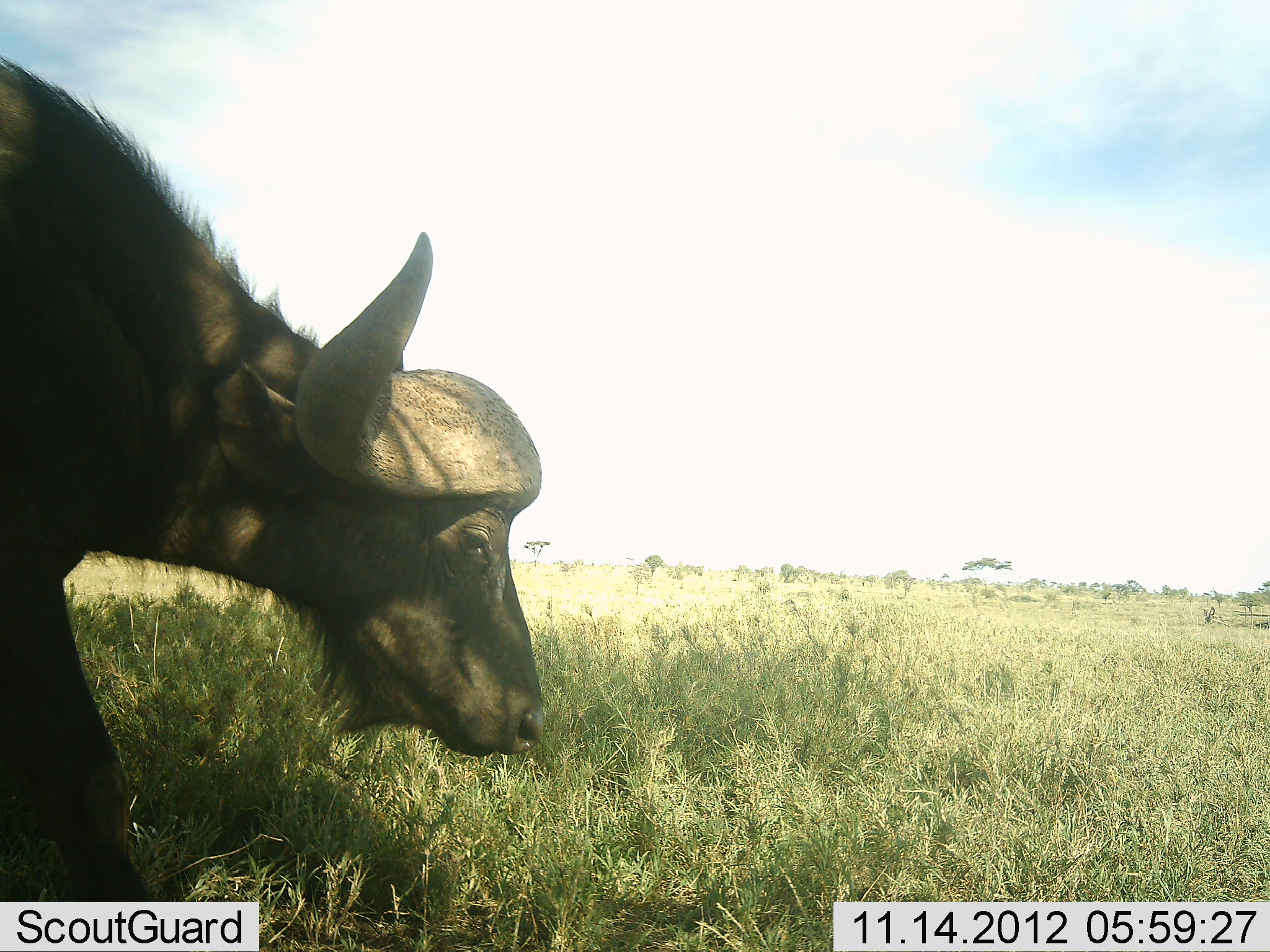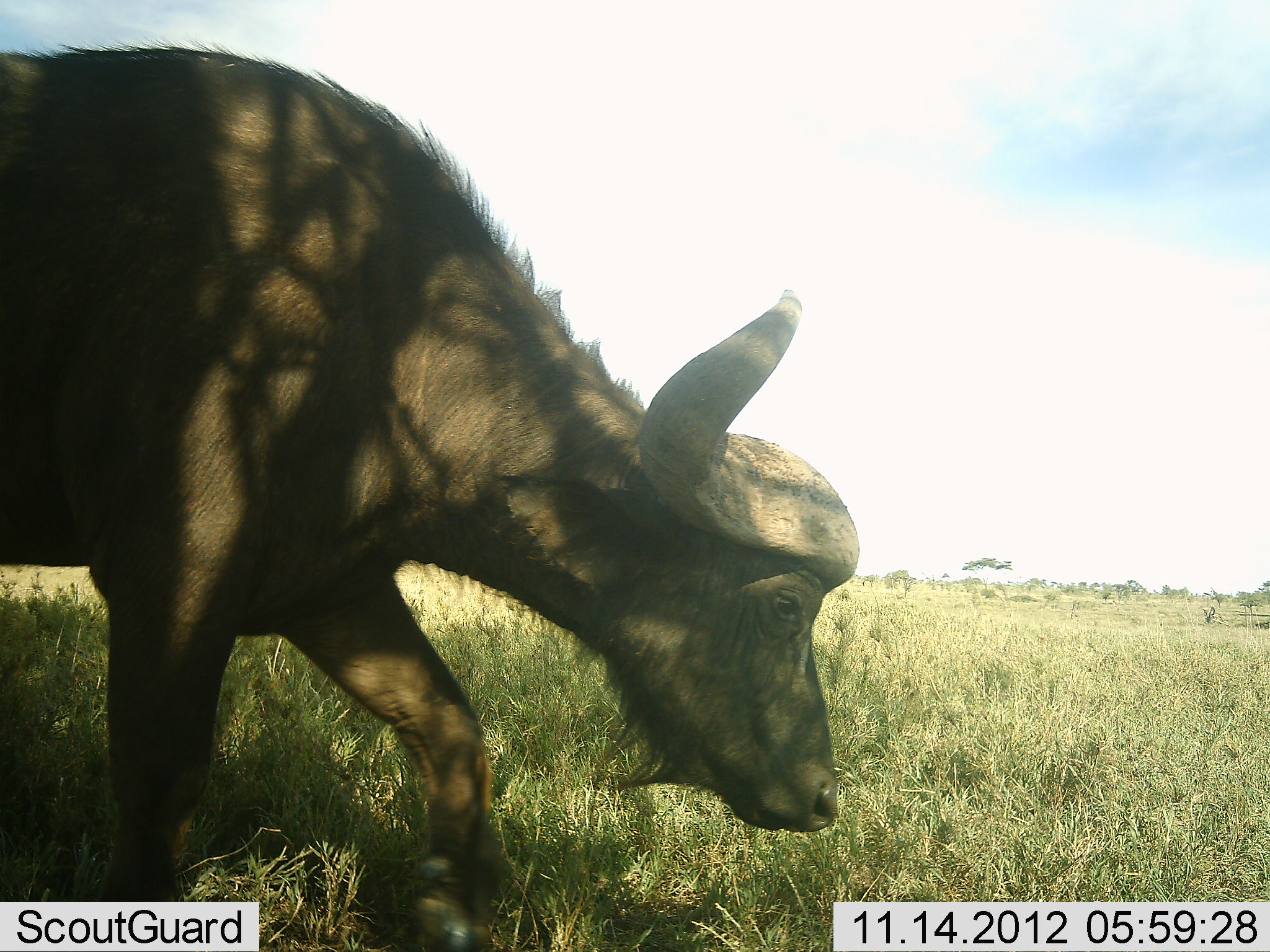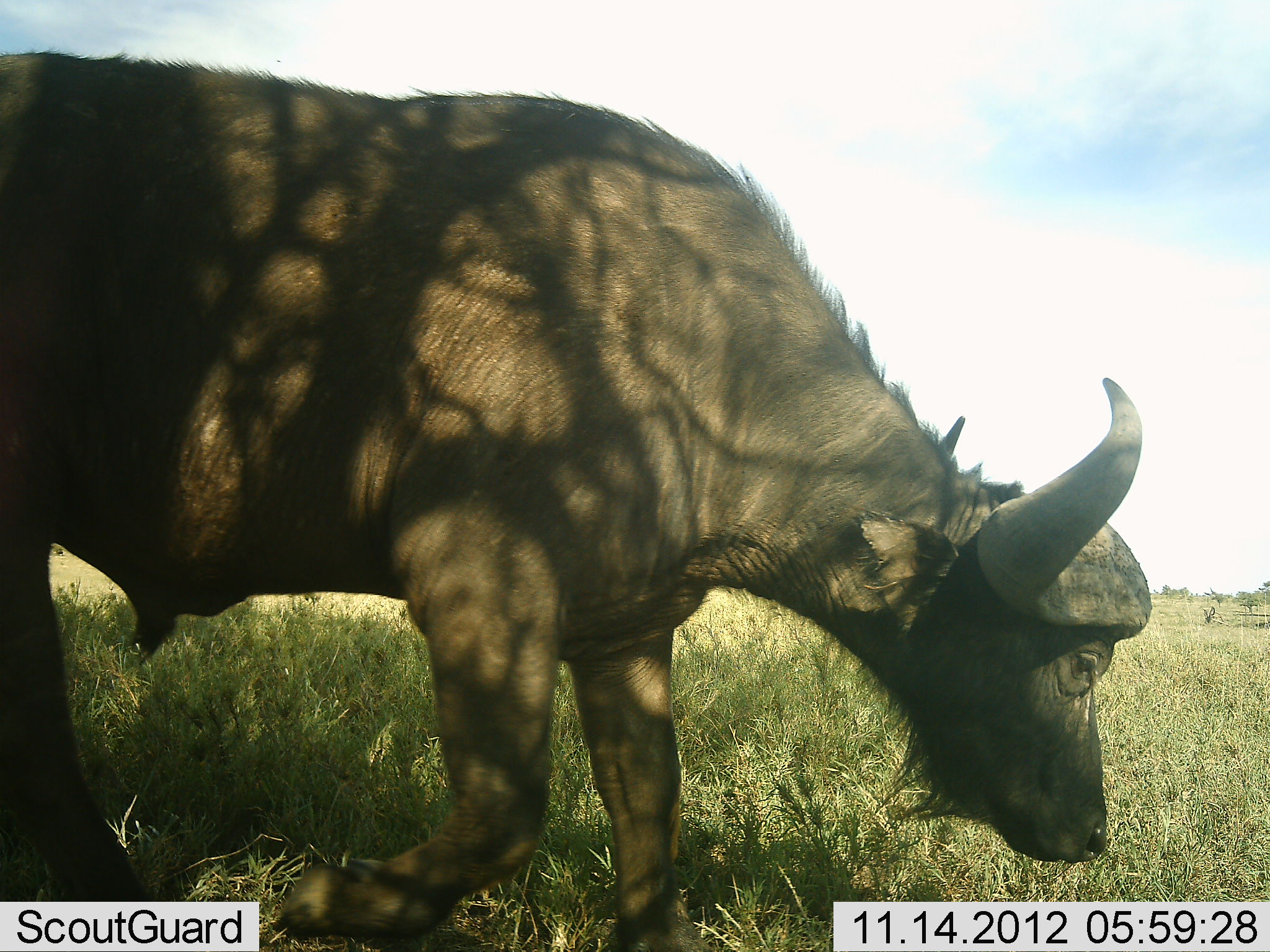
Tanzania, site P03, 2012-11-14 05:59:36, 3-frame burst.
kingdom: Animalia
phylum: Chordata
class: Mammalia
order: Artiodactyla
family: Bovidae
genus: Syncerus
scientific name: Syncerus caffer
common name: cape buffalo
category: buffalo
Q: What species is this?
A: Buffalo (cape buffalo) (Syncerus caffer).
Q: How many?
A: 1.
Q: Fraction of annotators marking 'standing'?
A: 50%.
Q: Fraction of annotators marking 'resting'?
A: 0%.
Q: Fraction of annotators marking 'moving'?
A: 40%.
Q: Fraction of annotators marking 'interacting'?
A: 0%.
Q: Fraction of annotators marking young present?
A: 0%.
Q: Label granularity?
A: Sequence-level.